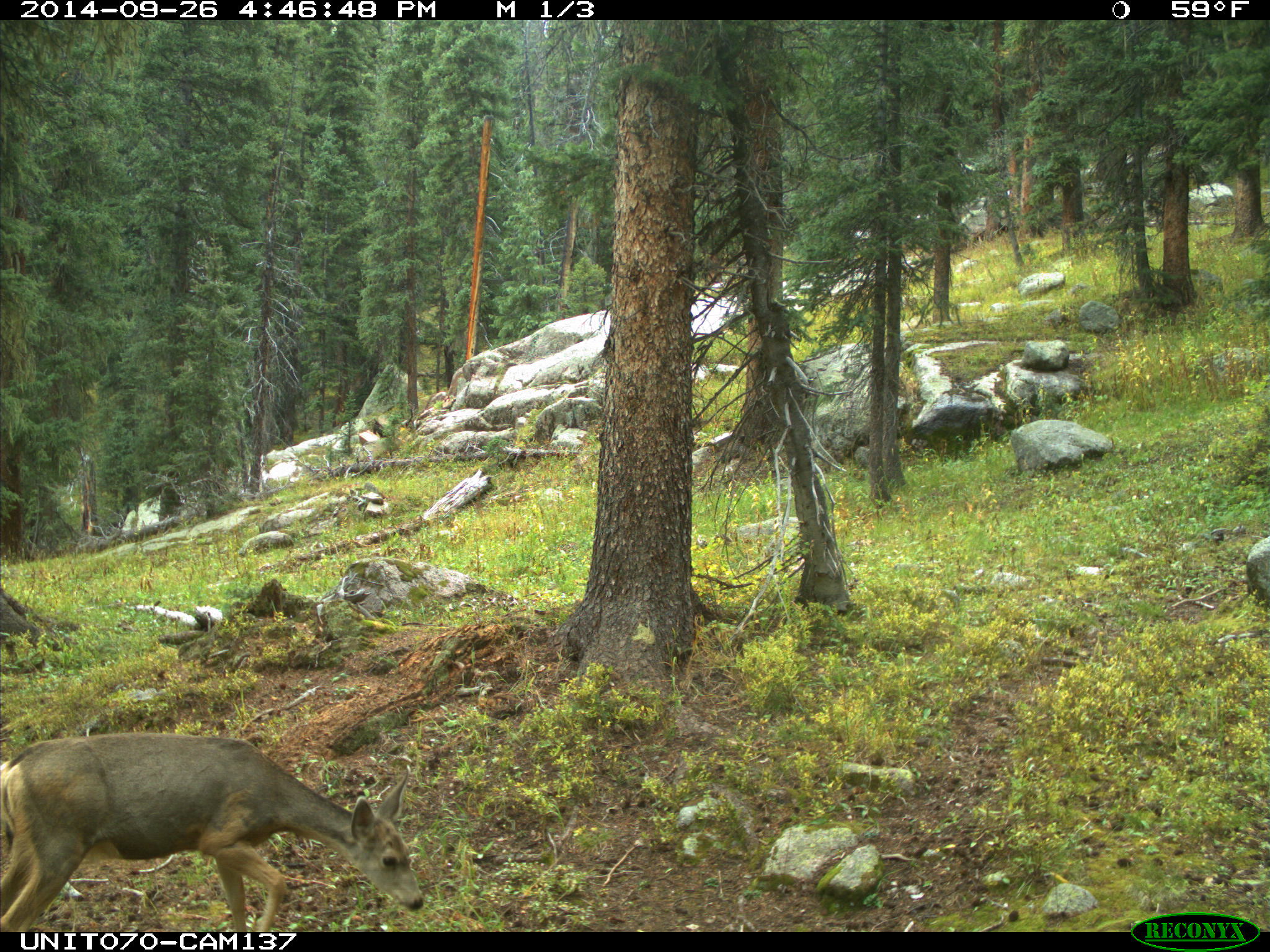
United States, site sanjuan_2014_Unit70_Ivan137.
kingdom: Animalia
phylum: Chordata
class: Mammalia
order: Artiodactyla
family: Cervidae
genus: Odocoileus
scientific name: Odocoileus hemionus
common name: mule deer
Odocoileus hemionus (mule deer).